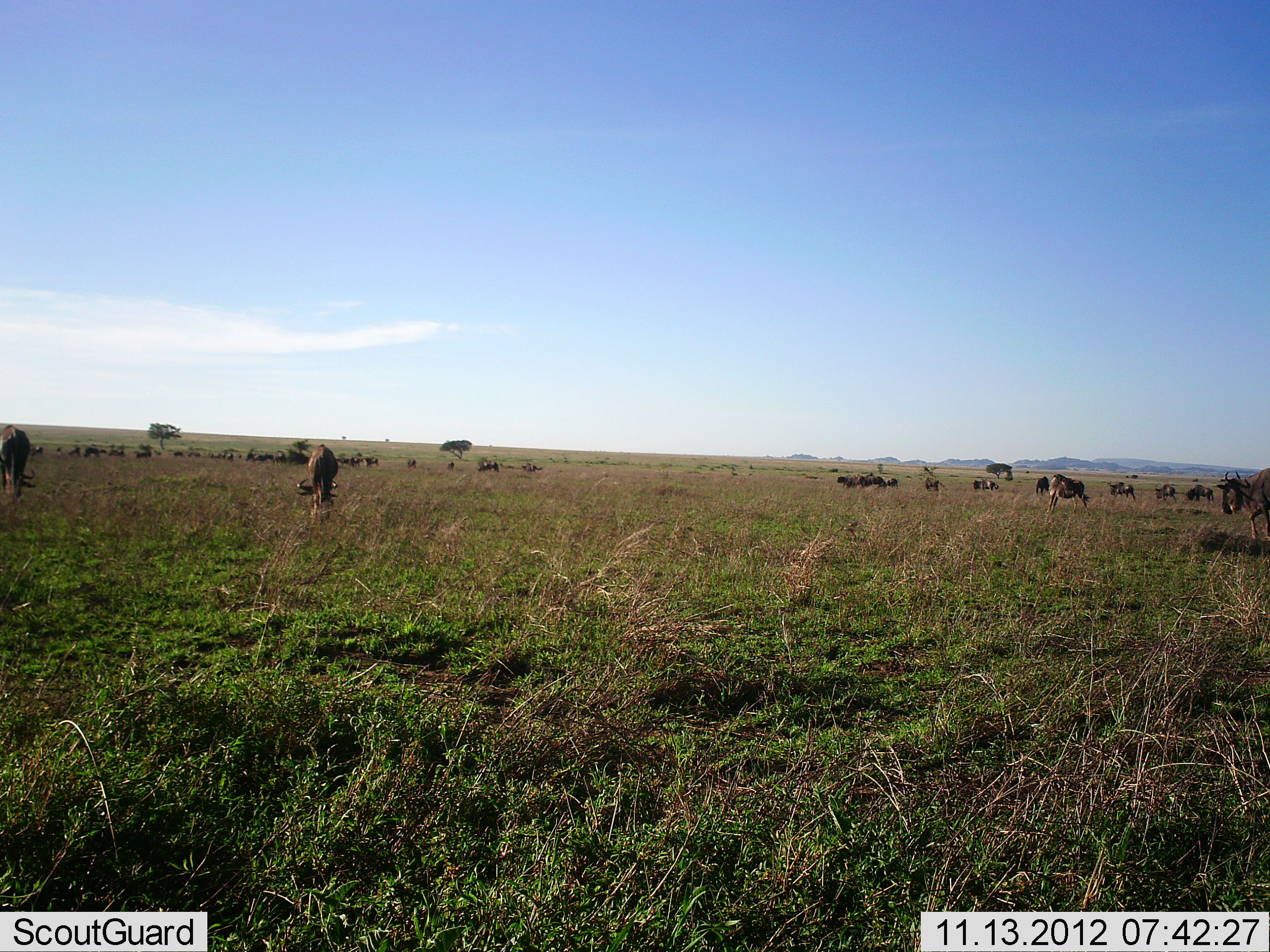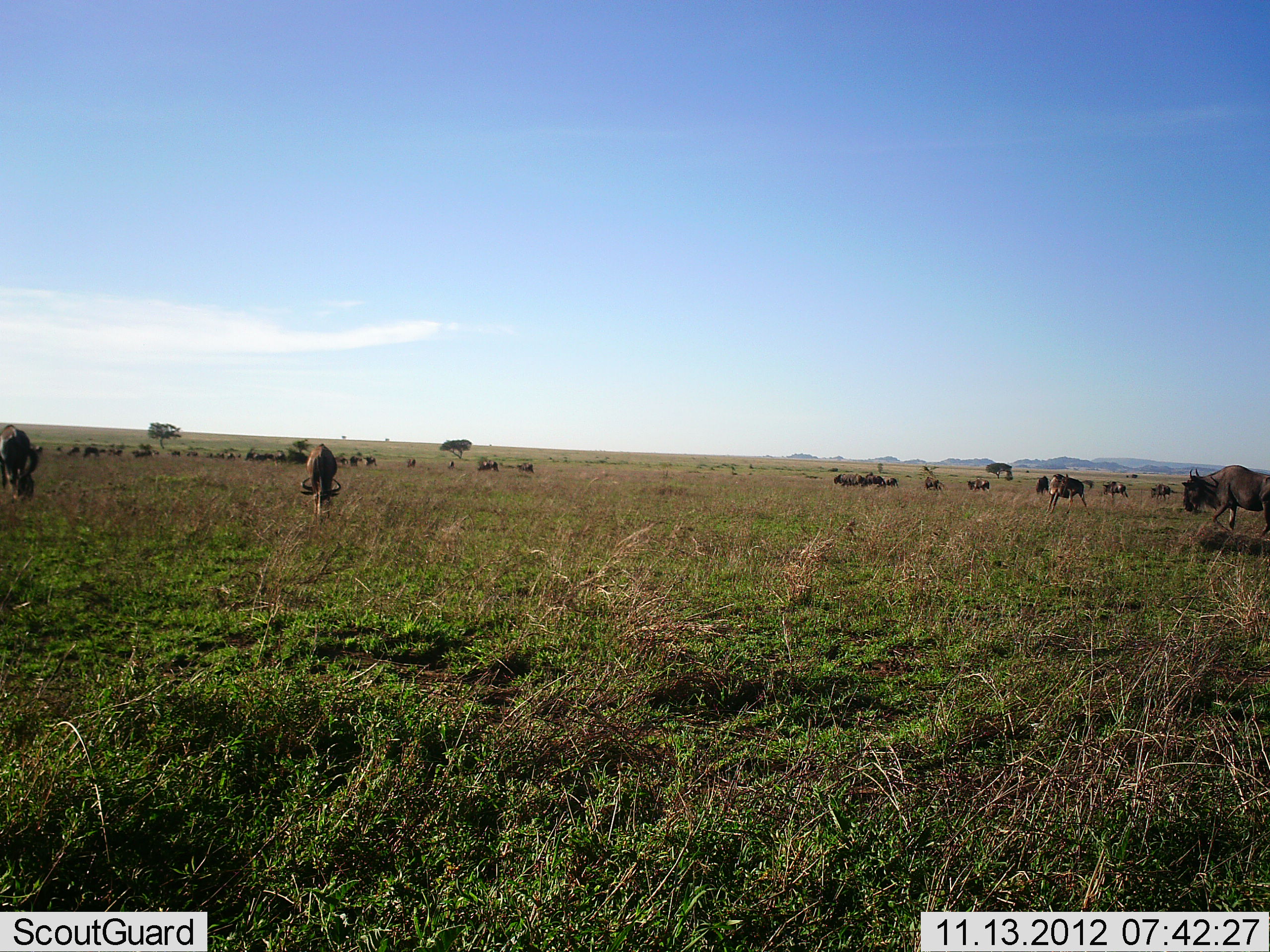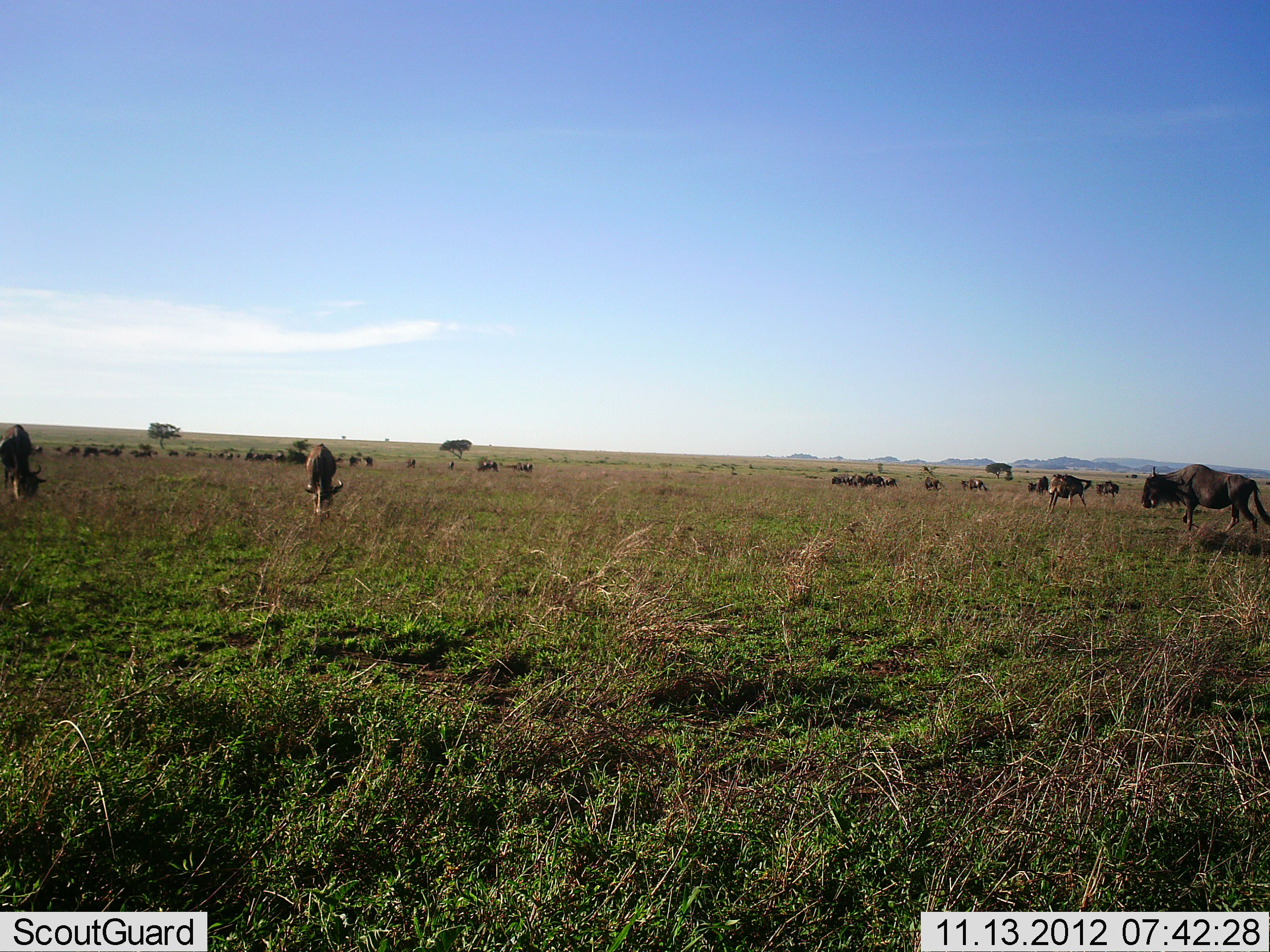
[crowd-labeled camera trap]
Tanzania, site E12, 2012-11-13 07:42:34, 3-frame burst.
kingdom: Animalia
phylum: Chordata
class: Mammalia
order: Artiodactyla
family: Bovidae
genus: Connochaetes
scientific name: Connochaetes taurinus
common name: blue wildebeest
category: wildebeest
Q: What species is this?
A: Wildebeest (blue wildebeest) (Connochaetes taurinus).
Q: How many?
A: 11-50.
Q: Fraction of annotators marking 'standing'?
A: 50%.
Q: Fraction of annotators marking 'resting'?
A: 10%.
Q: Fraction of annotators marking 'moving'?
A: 70%.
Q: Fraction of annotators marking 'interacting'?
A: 10%.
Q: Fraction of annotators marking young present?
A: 0%.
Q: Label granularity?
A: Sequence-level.